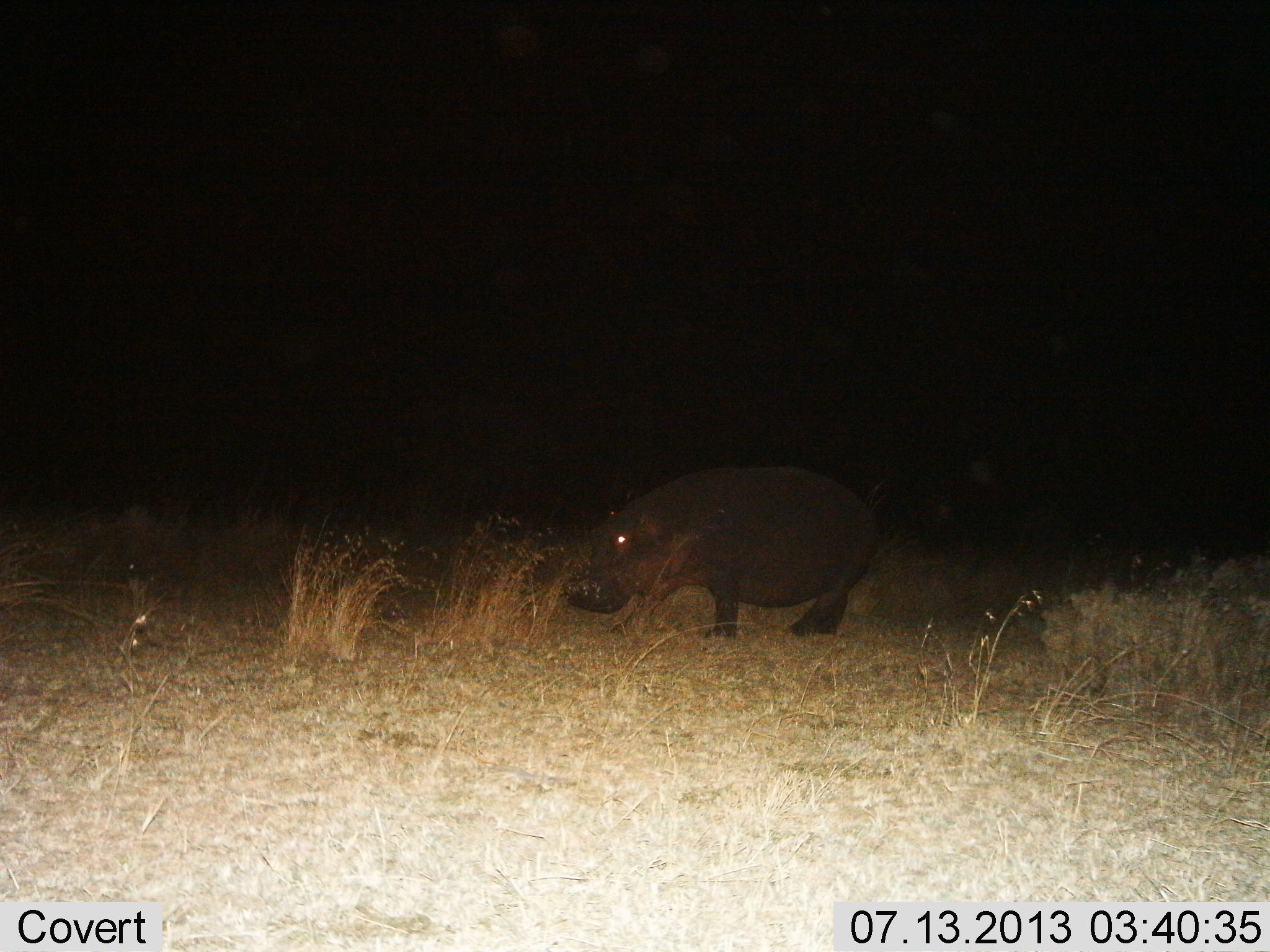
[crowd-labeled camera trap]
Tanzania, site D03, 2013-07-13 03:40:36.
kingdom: Animalia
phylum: Chordata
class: Mammalia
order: Artiodactyla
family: Hippopotamidae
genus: Hippopotamus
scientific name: Hippopotamus amphibius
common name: hippopotamus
Hippopotamus (Hippopotamus amphibius), count 1. Behavior (volunteer vote fractions): standing 50%, resting 0%, moving 40%, interacting 0%. Young present (vote fraction): 10%. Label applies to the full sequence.